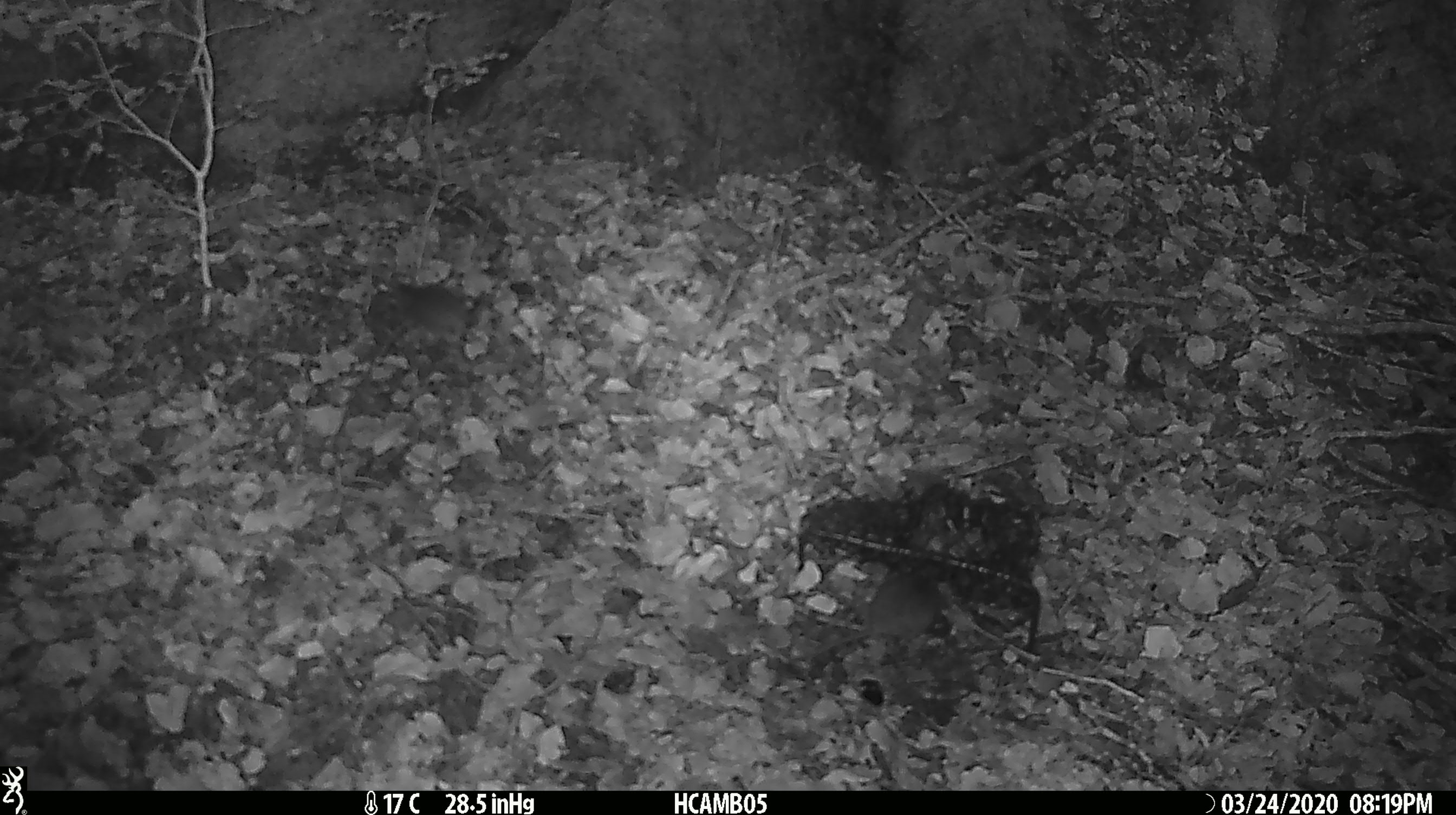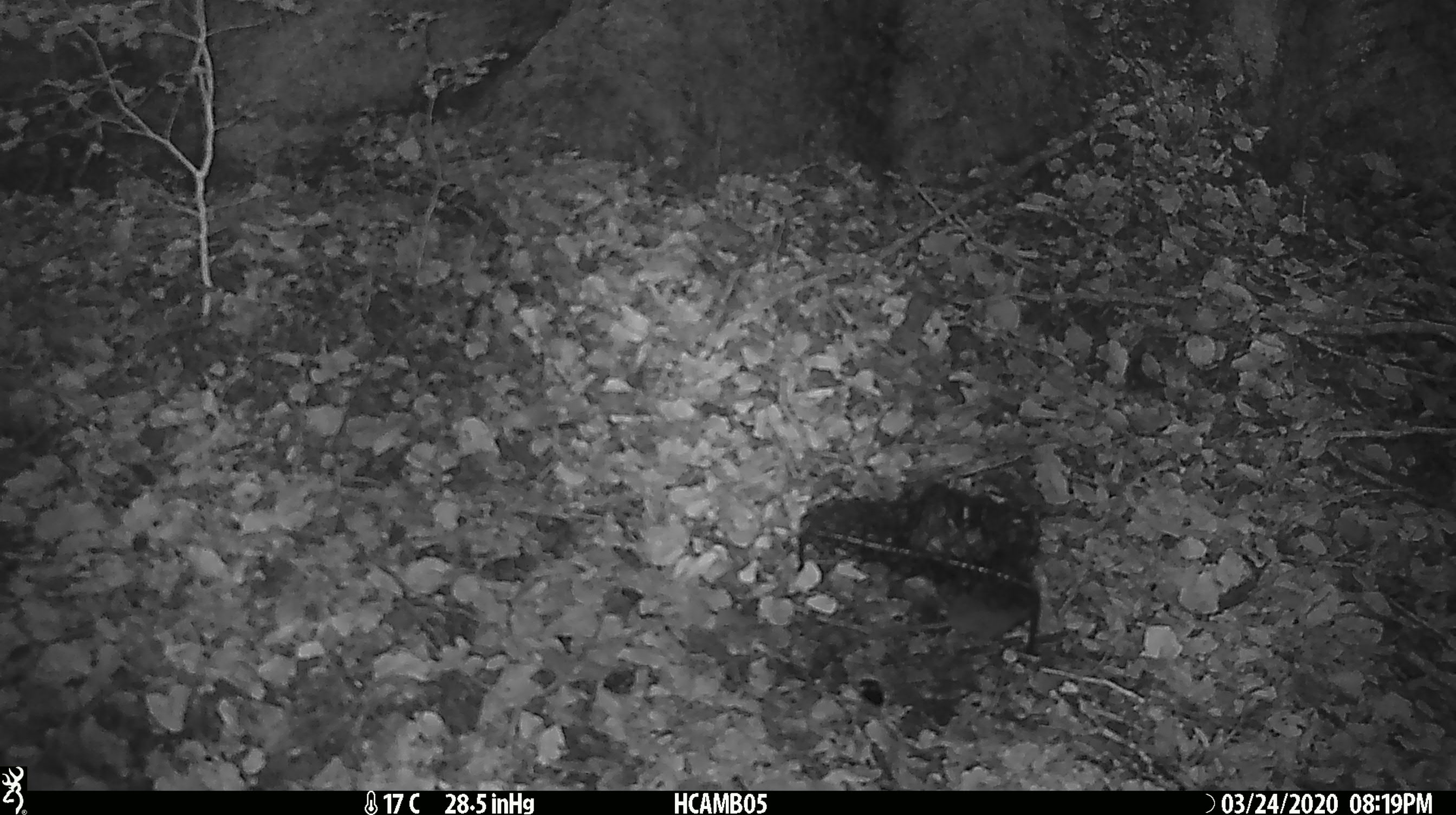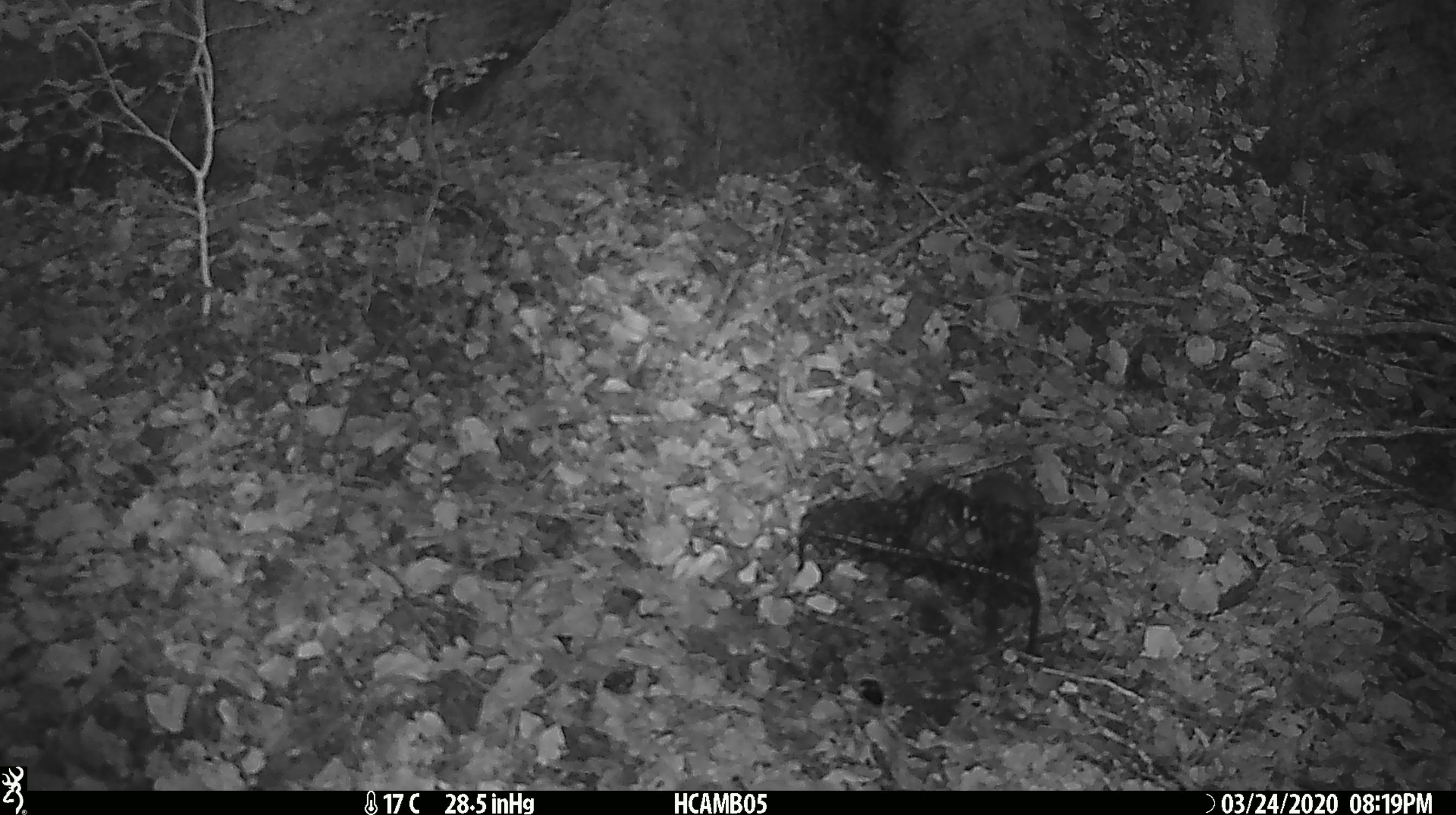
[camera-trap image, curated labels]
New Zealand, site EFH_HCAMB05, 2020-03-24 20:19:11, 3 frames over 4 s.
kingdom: Animalia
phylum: Chordata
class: Mammalia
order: Rodentia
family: Muridae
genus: Mus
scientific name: Mus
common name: mouse